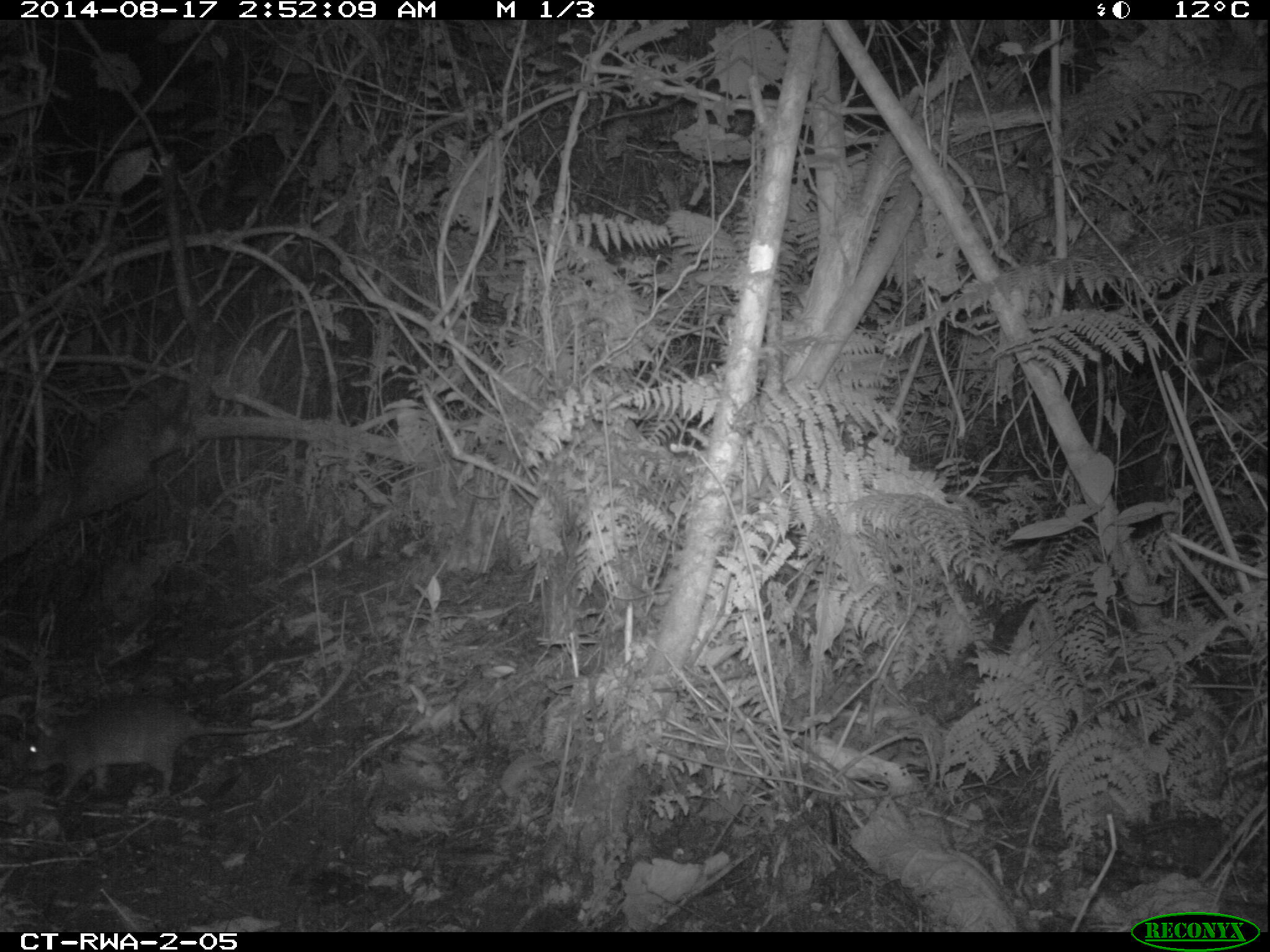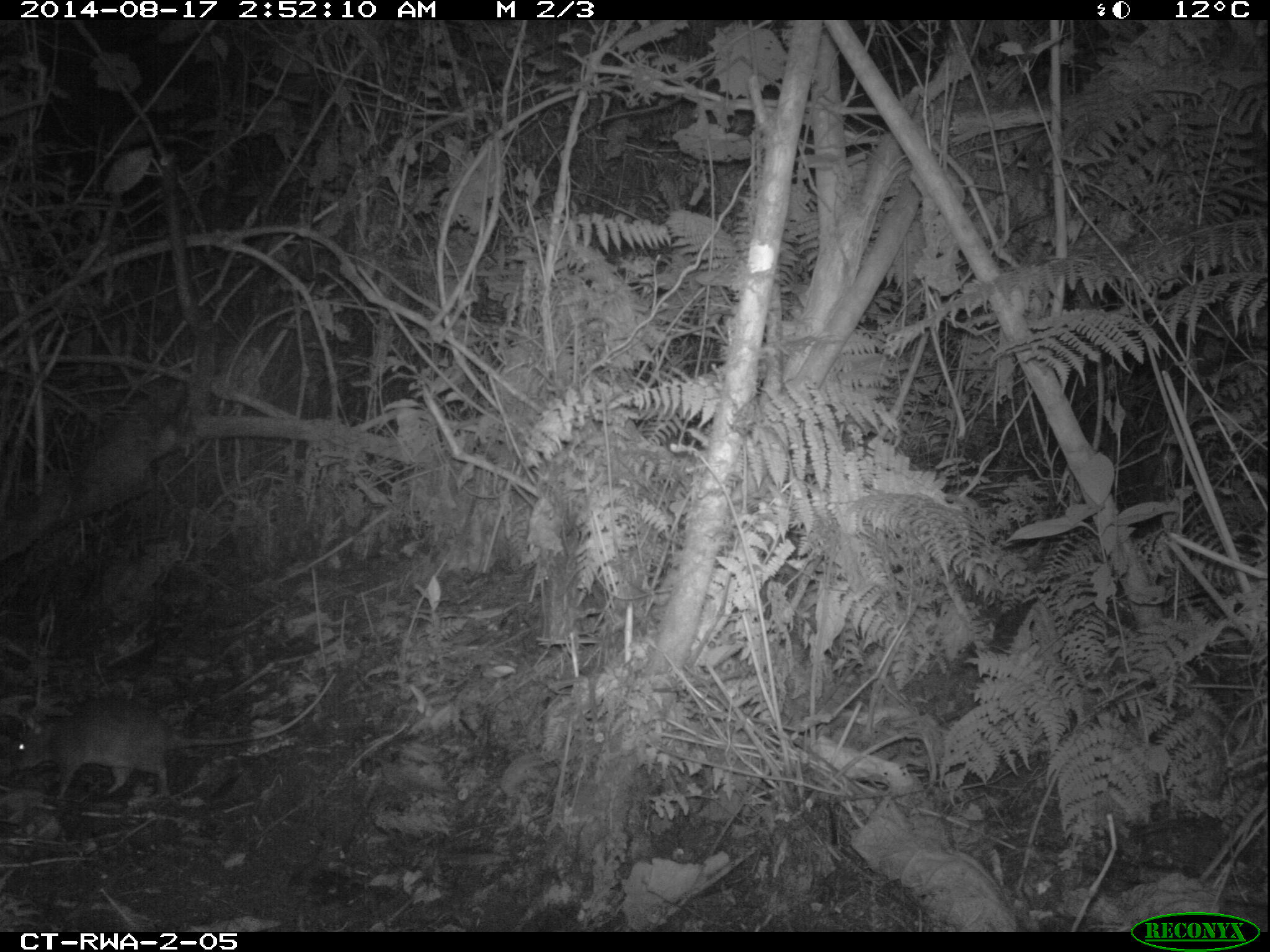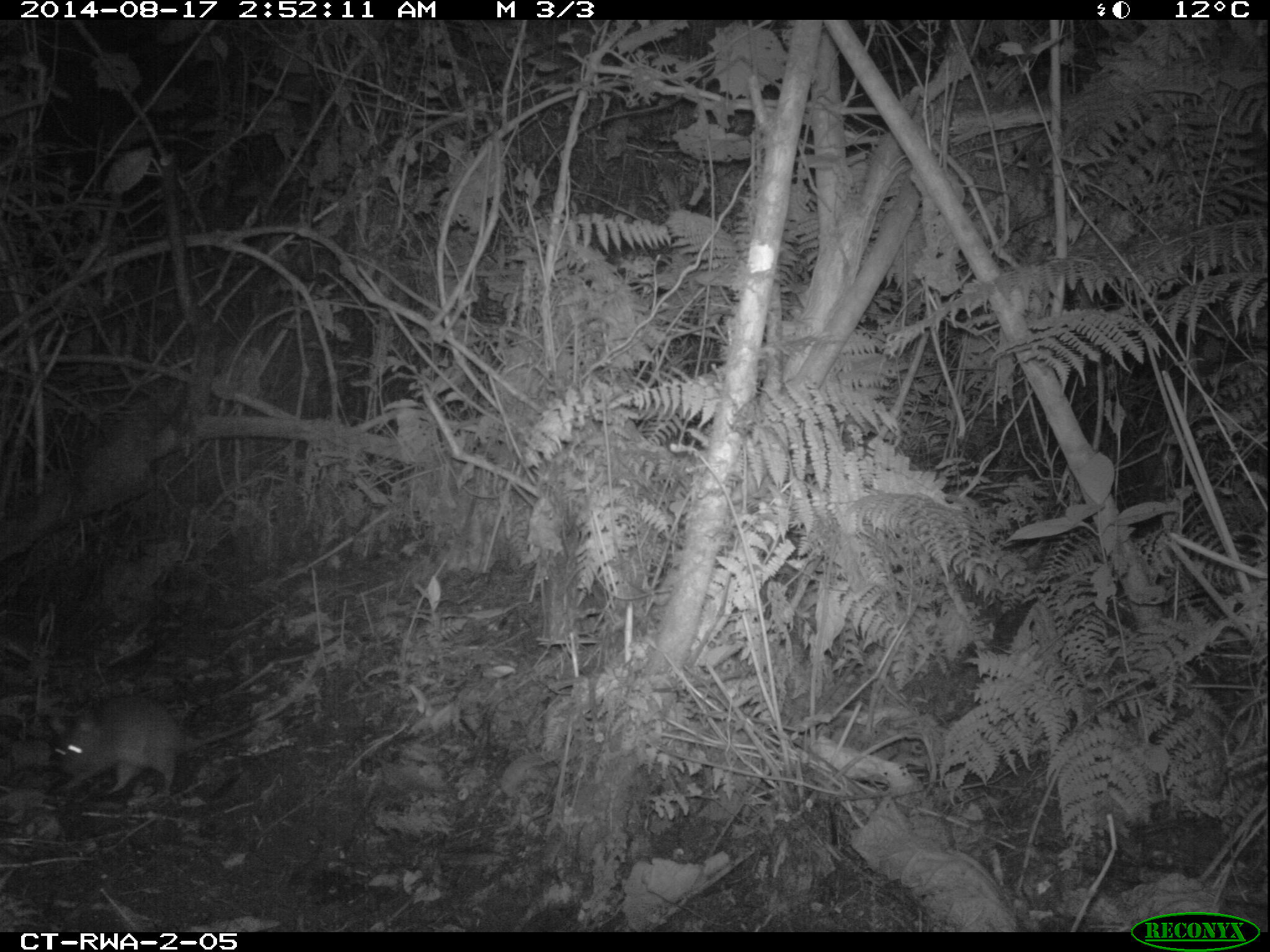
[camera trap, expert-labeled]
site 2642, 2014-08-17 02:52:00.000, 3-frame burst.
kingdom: Animalia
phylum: Chordata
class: Mammalia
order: Rodentia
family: Nesomyidae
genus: Cricetomys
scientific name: Cricetomys gambianus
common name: african giant pouched rat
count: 1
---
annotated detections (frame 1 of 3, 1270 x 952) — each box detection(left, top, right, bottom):
cricetomys gambianus: detection(19, 660, 356, 804)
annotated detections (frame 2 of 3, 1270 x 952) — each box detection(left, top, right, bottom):
cricetomys gambianus: detection(5, 669, 341, 802)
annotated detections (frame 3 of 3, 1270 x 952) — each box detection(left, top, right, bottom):
cricetomys gambianus: detection(41, 689, 288, 801)